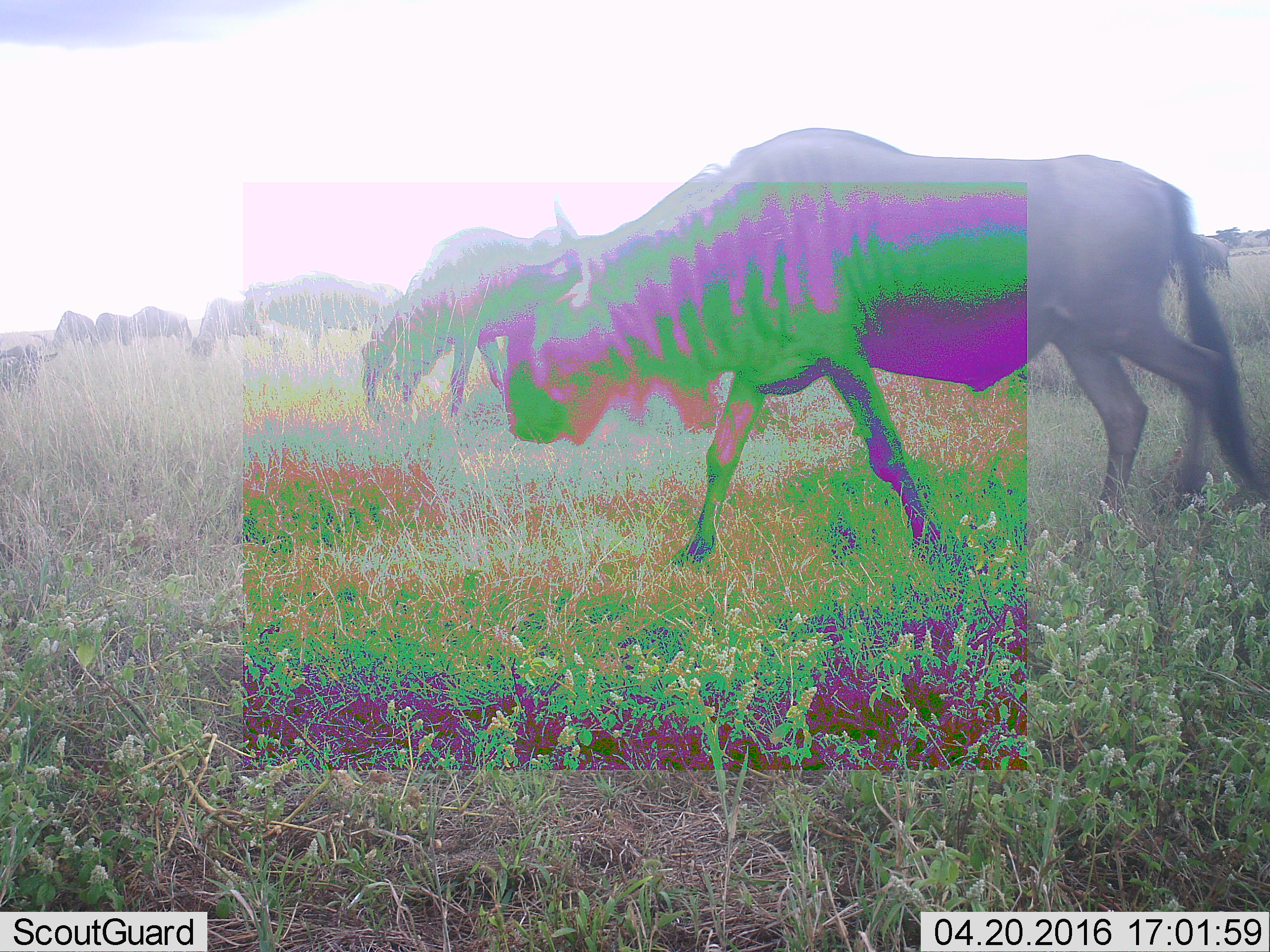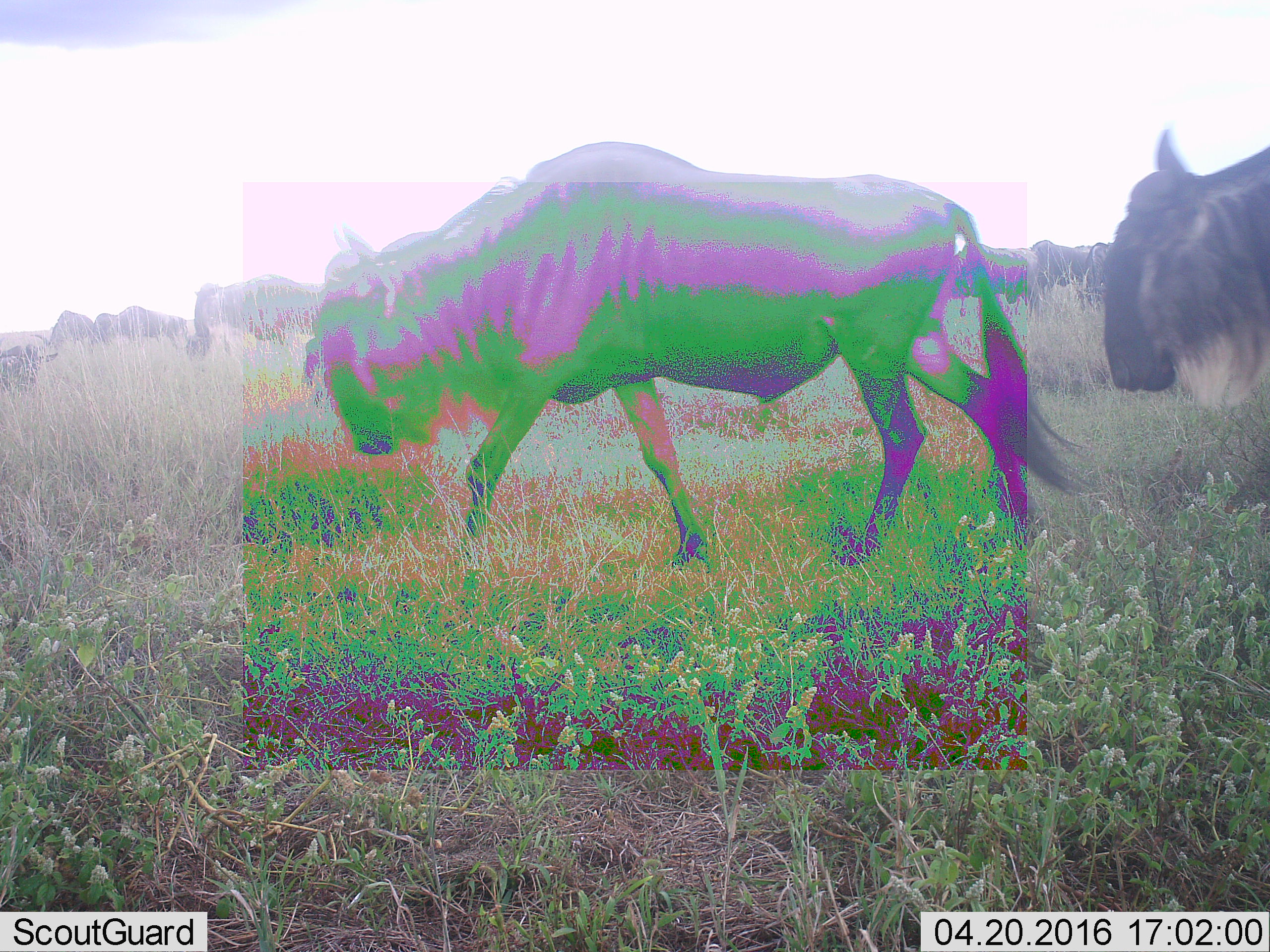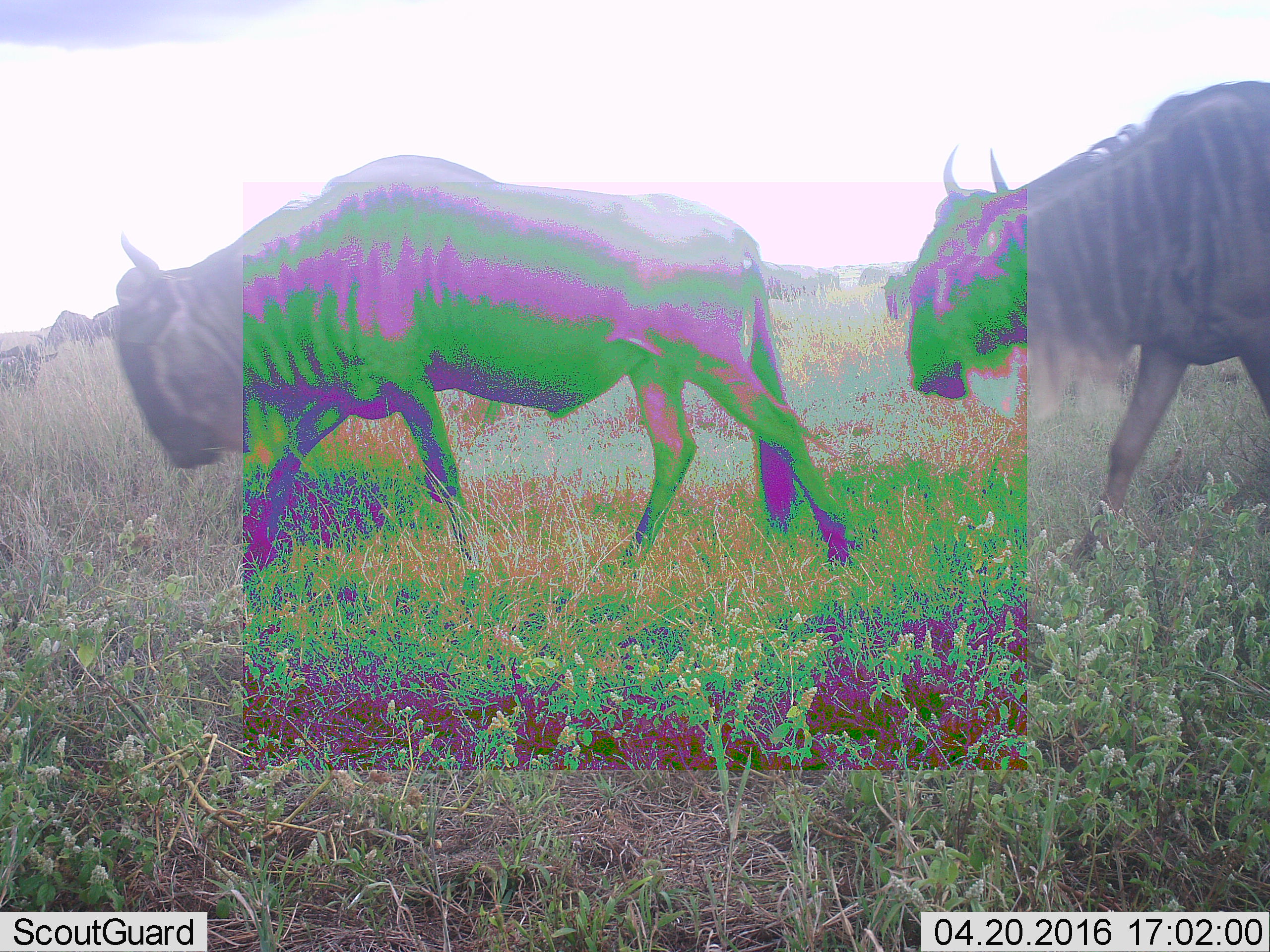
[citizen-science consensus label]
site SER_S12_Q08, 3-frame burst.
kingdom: Animalia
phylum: Chordata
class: Mammalia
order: Artiodactyla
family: Bovidae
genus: Connochaetes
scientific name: Connochaetes taurinus taurinus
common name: blue wildebeest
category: wildebeestblue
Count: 9.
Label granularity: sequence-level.